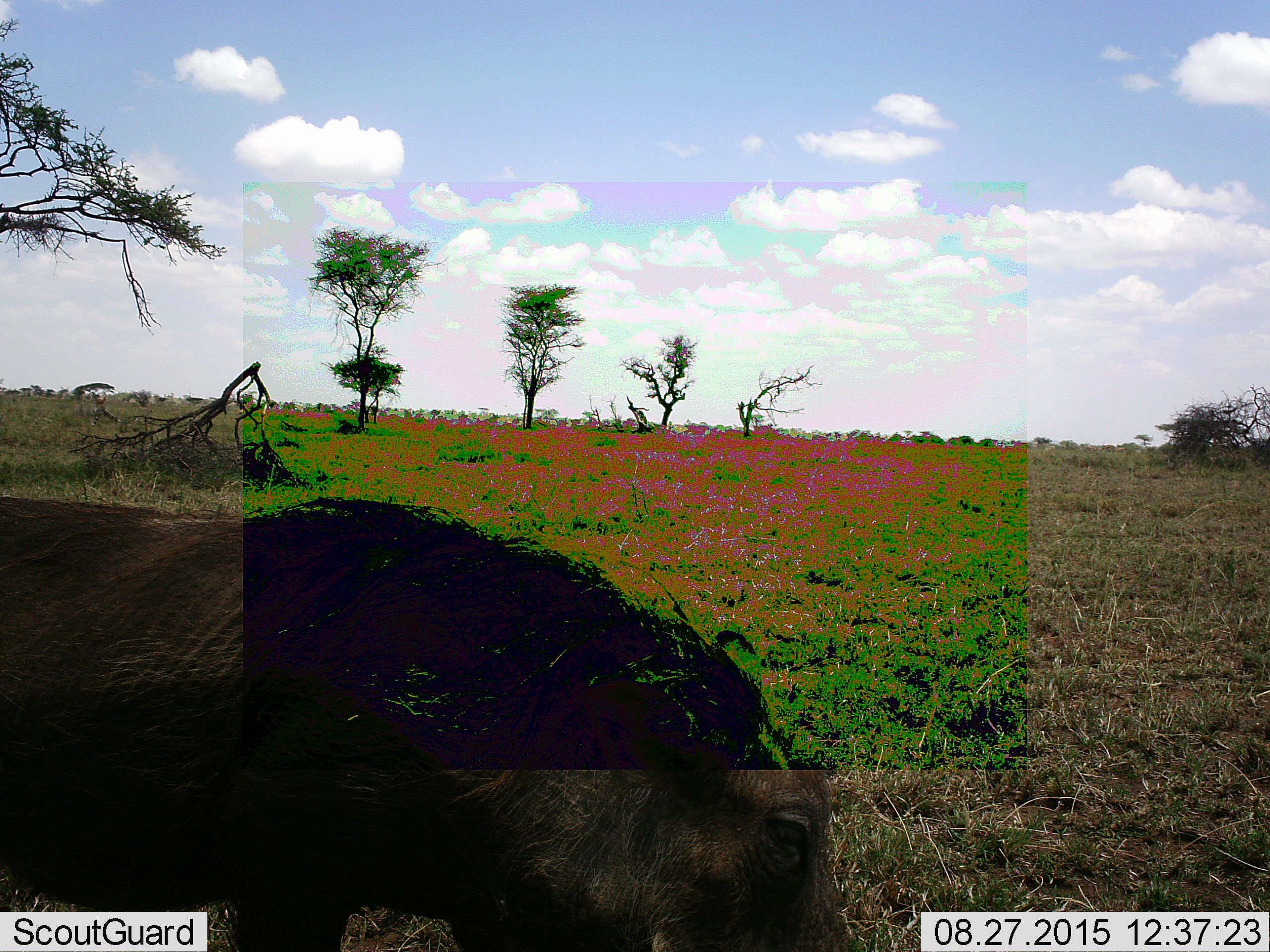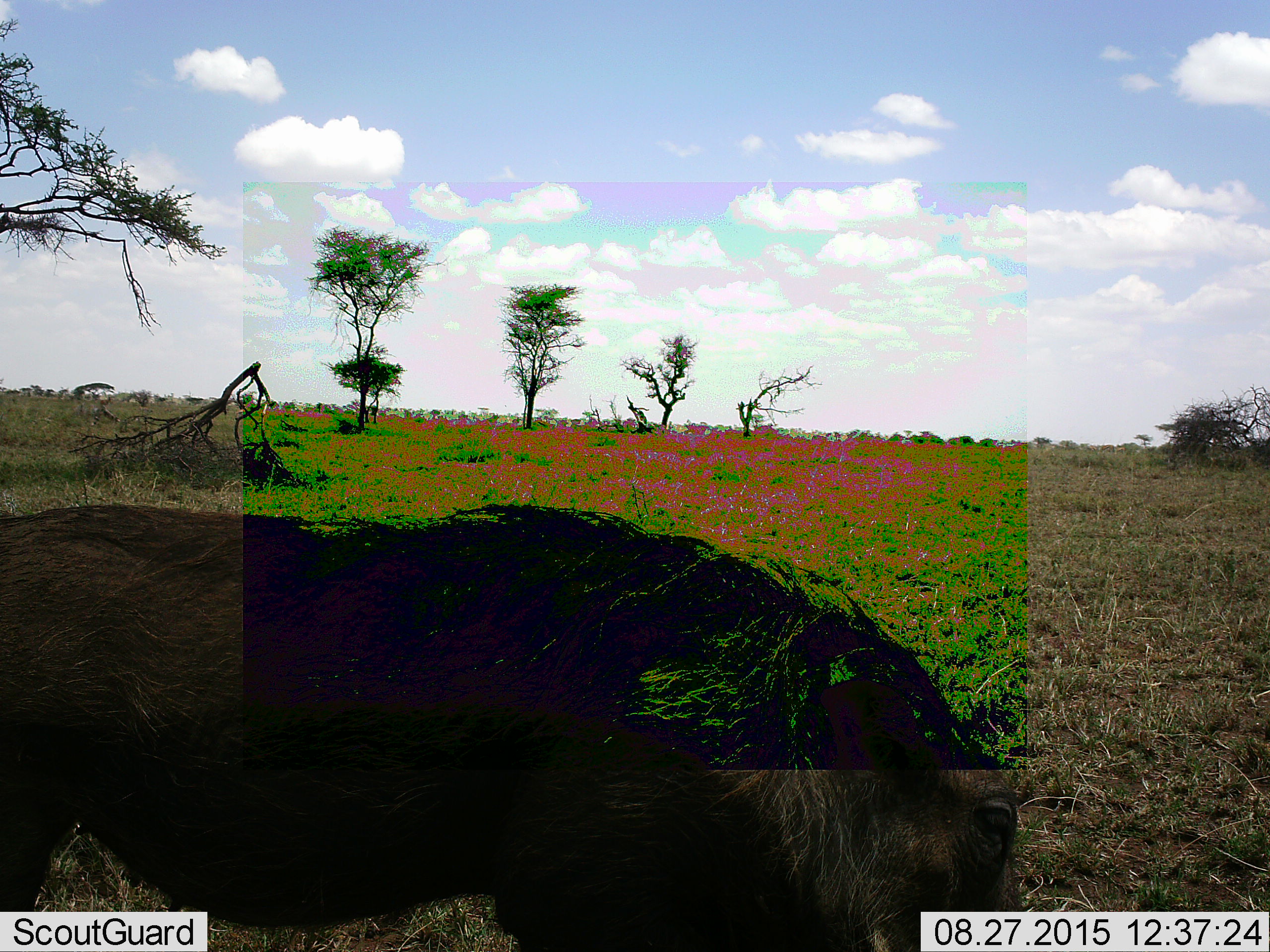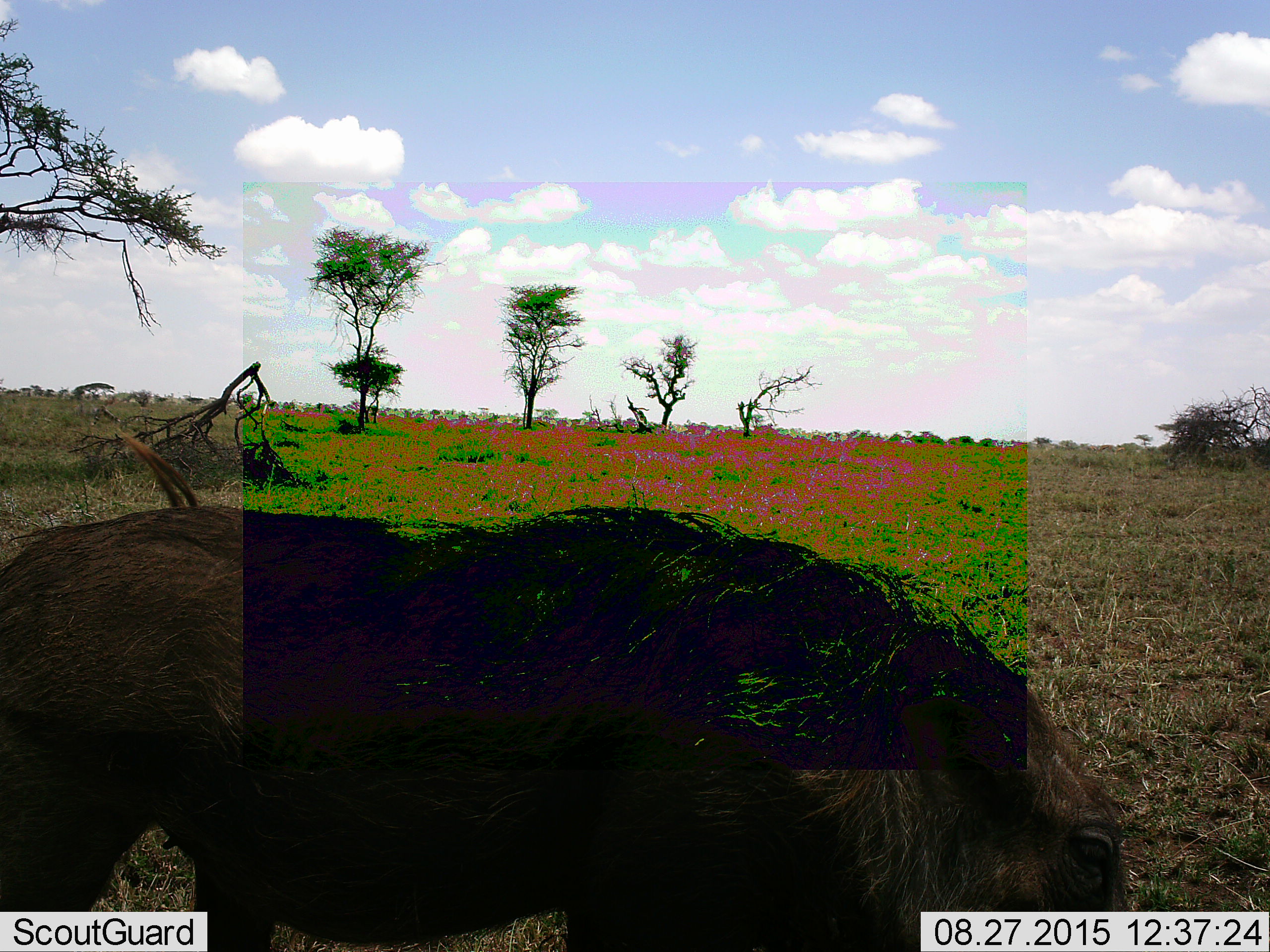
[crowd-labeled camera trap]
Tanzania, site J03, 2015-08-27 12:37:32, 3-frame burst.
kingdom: Animalia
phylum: Chordata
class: Mammalia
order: Artiodactyla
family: Suidae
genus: Phacochoerus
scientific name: Phacochoerus africanus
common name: warthog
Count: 1.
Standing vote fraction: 38%.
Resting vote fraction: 0%.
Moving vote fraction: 50%.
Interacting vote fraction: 0%.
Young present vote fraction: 0%.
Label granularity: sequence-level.